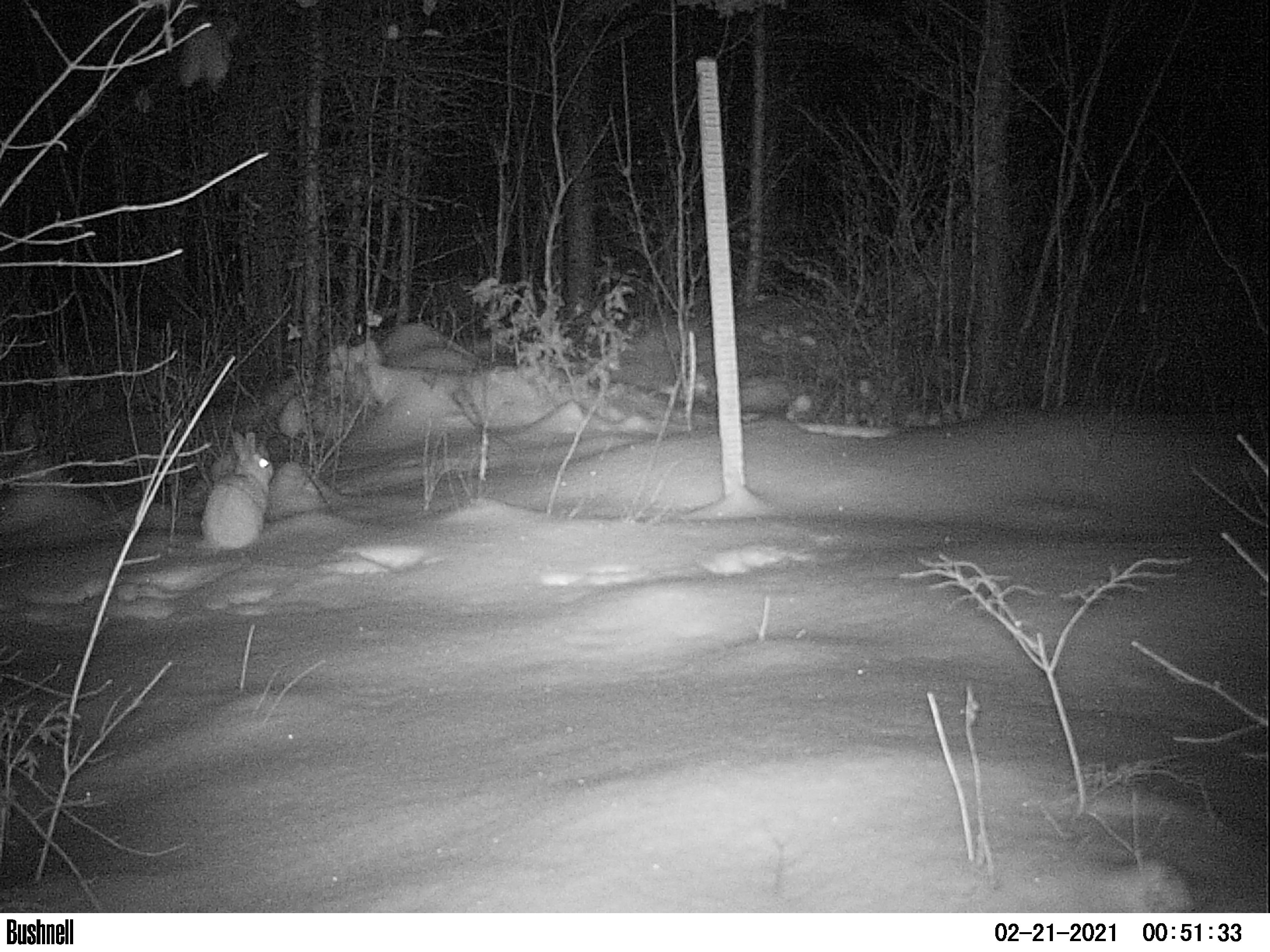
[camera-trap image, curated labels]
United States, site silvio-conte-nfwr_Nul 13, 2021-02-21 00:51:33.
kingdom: Animalia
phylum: Chordata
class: Mammalia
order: Lagomorpha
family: Leporidae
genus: Lepus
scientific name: Lepus americanus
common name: snowshoe hare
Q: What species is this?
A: Snowshoe hare (Lepus americanus).